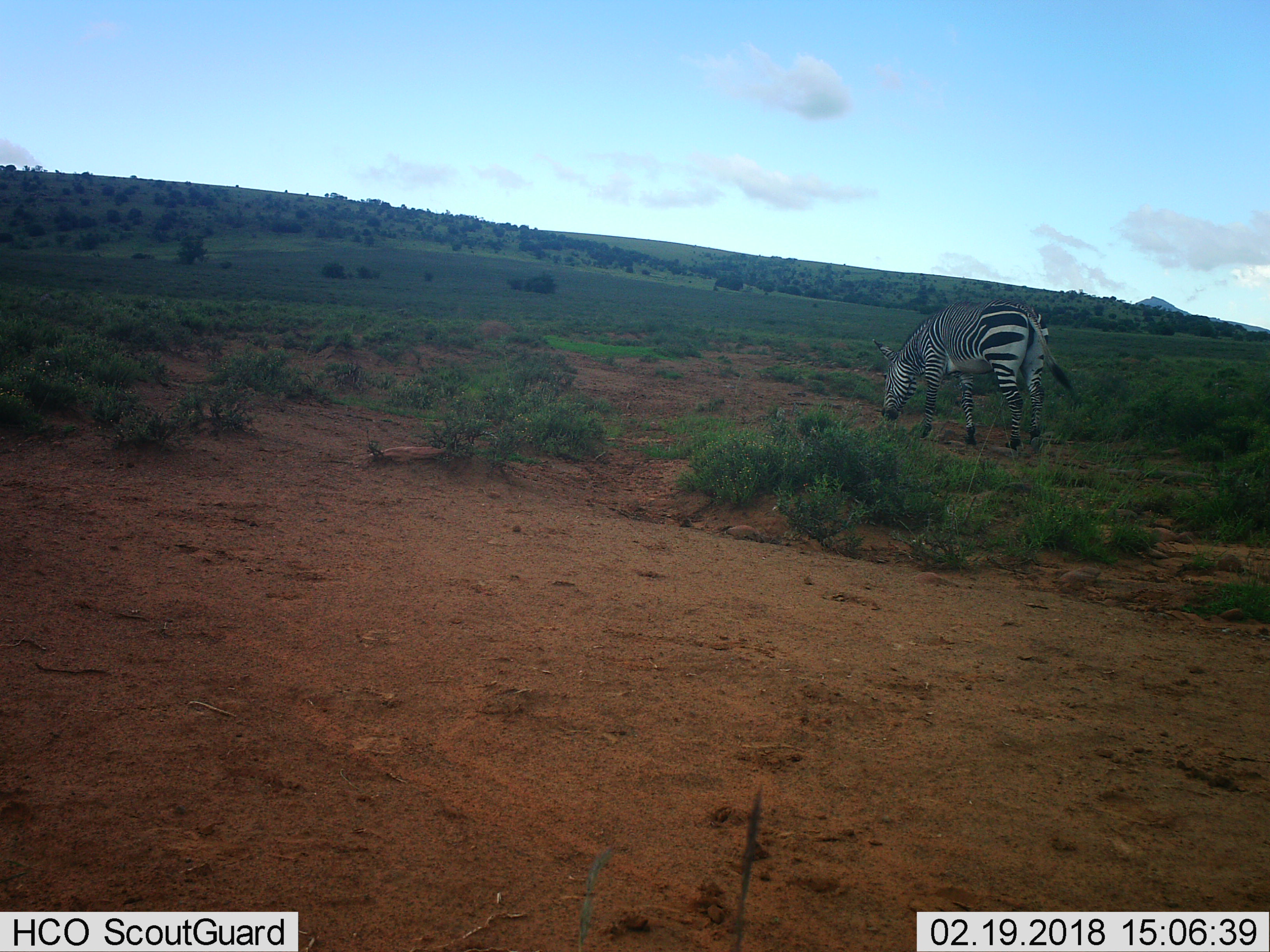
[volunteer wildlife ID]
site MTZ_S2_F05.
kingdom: Animalia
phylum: Chordata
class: Mammalia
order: Perissodactyla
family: Equidae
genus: Equus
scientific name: Equus zebra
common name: mountain zebra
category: zebramountain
Zebramountain (mountain zebra) (Equus zebra), count 1. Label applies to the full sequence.